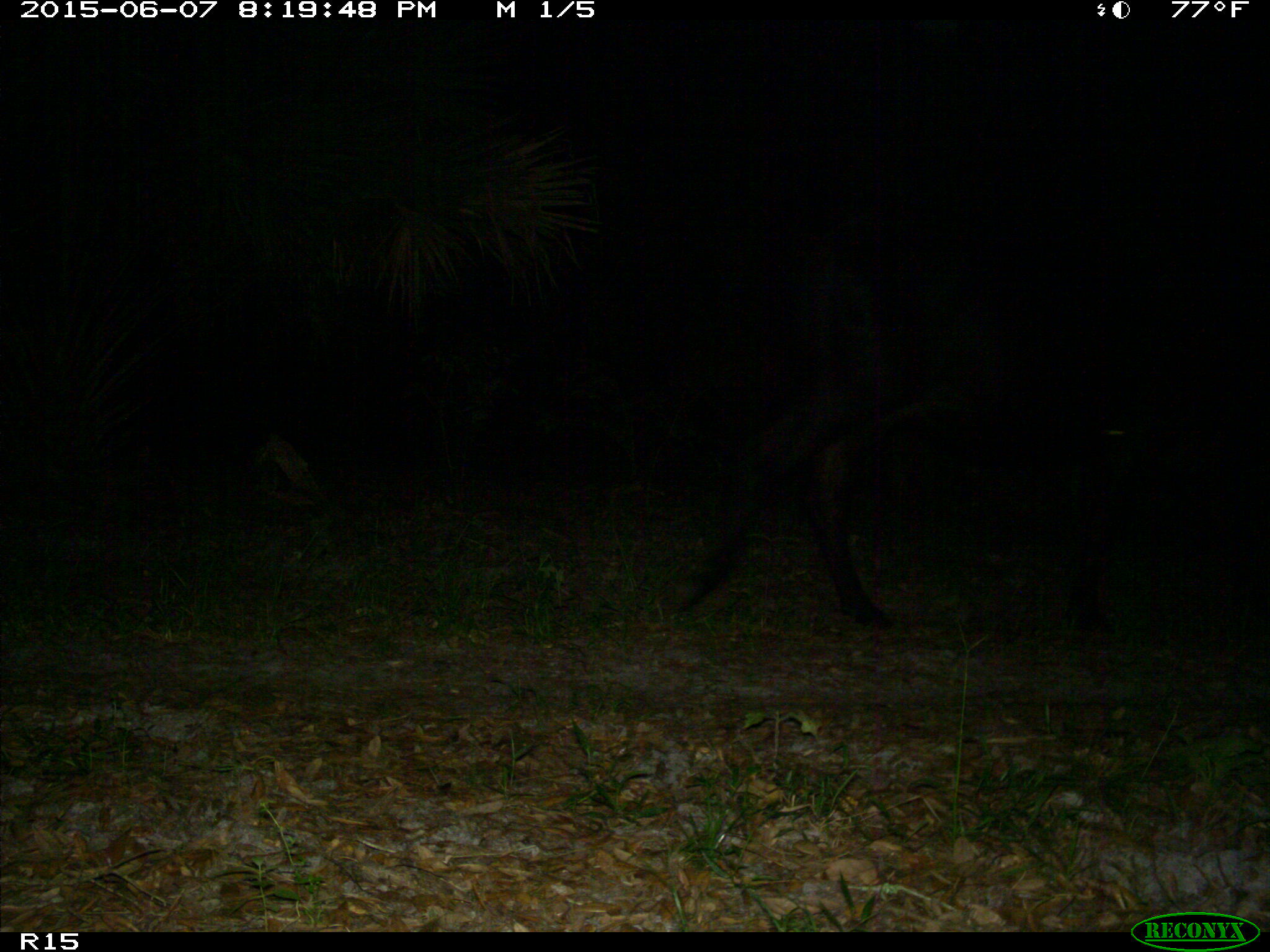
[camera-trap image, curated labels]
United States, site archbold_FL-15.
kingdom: Animalia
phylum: Chordata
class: Mammalia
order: Artiodactyla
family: Bovidae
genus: Bos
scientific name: Bos taurus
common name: domestic cow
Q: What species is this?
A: Bos taurus (domestic cow).